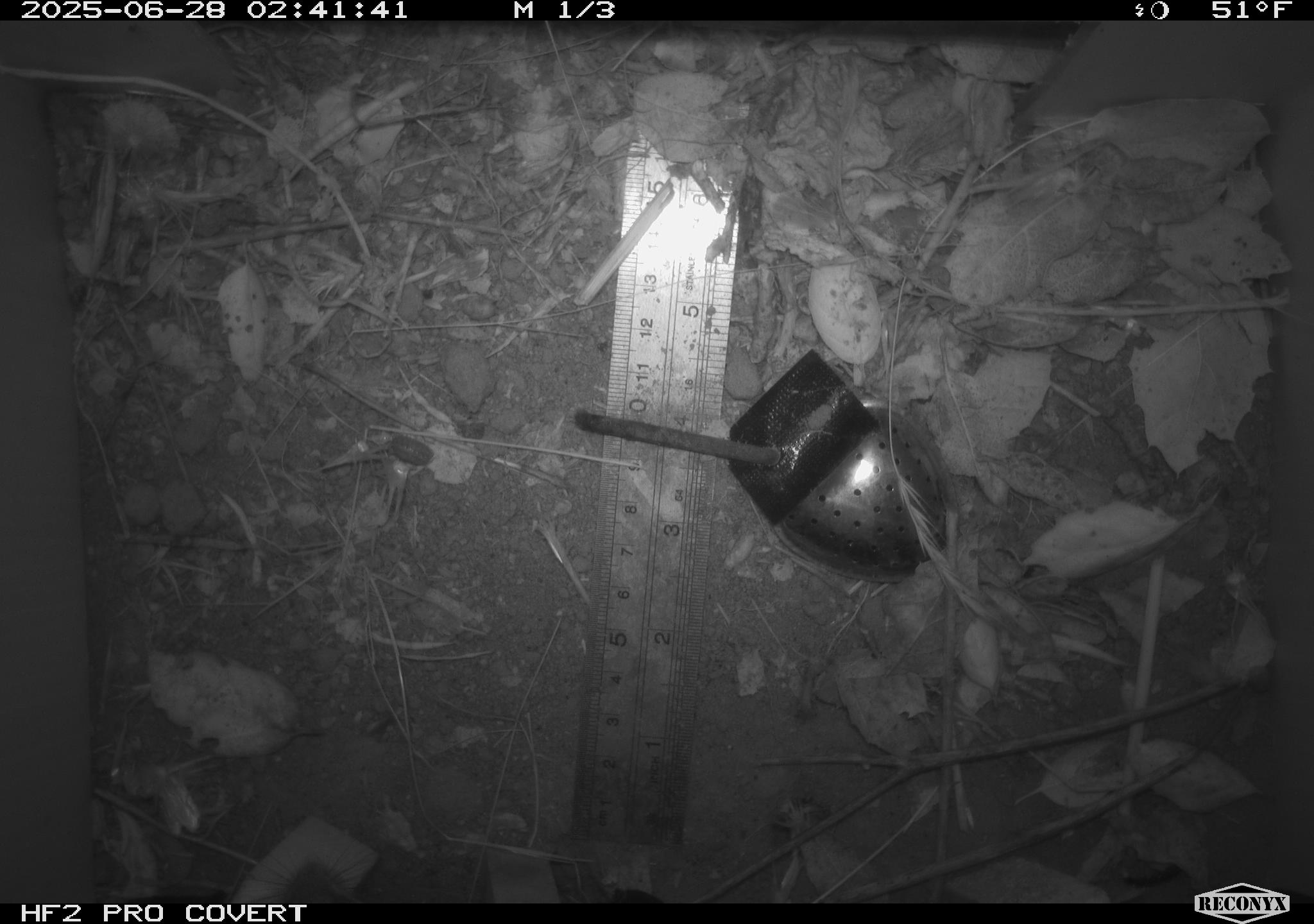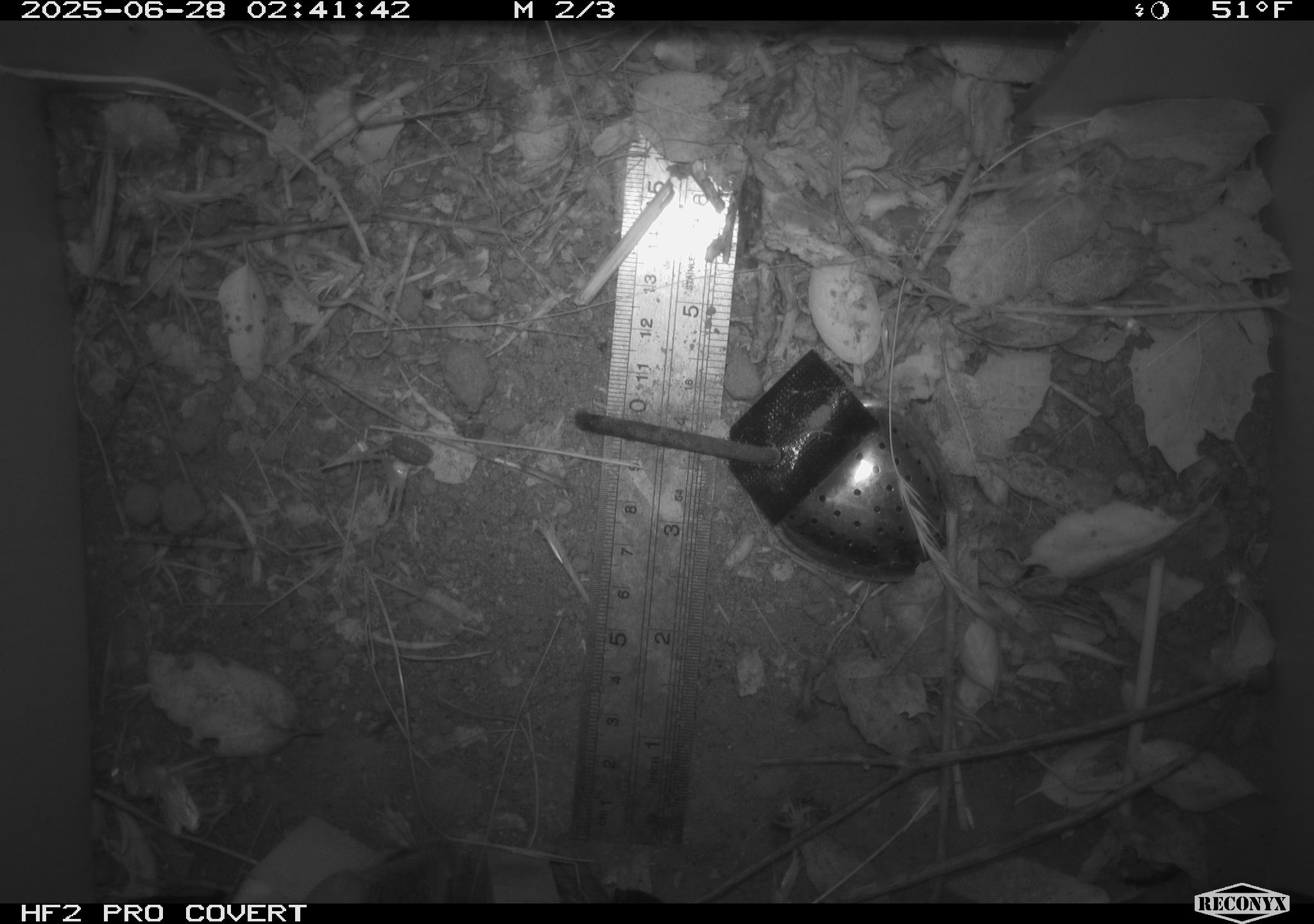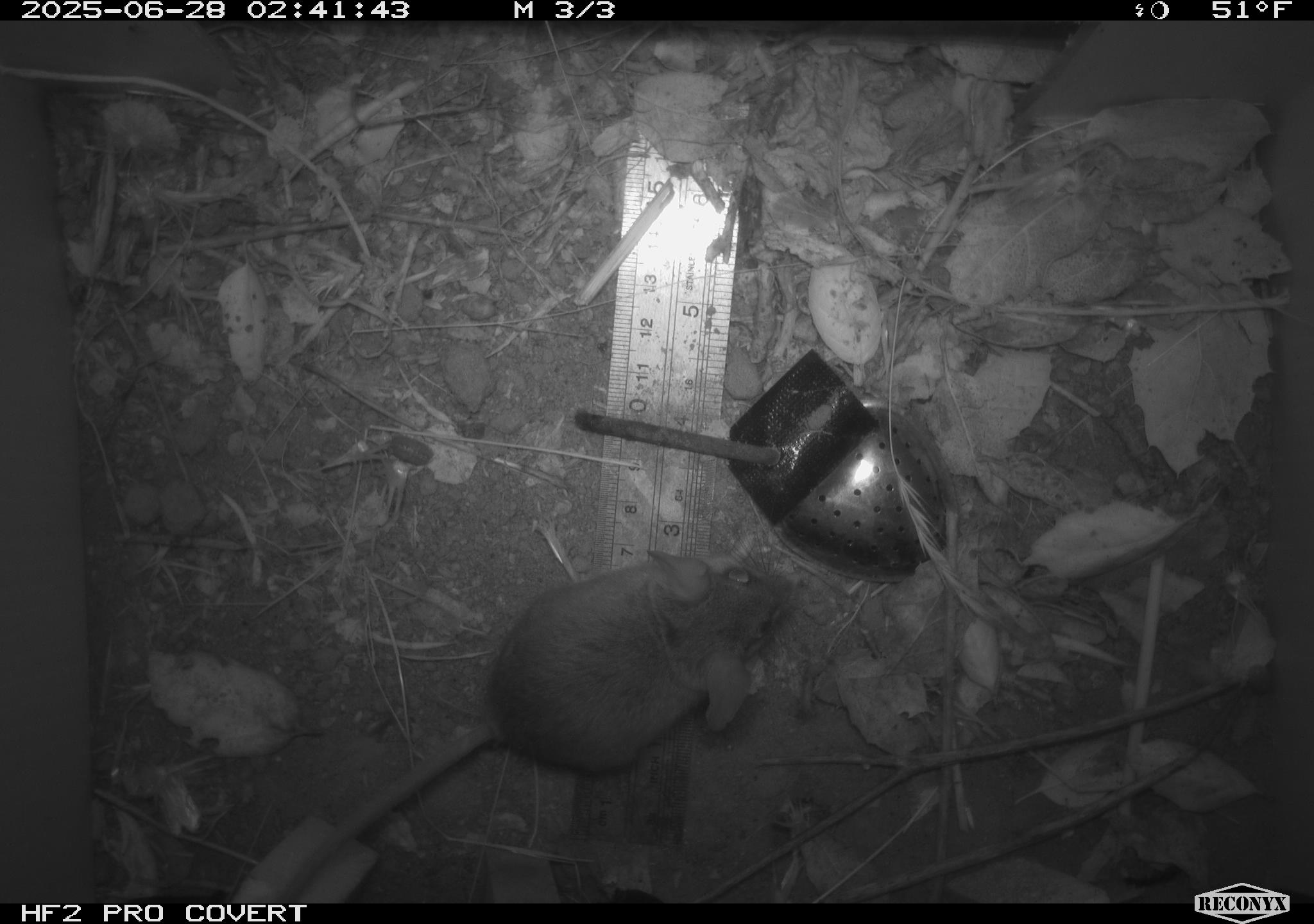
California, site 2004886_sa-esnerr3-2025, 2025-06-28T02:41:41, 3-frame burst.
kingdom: Animalia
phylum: Chordata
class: Mammalia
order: Rodentia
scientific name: Rodentia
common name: rodent